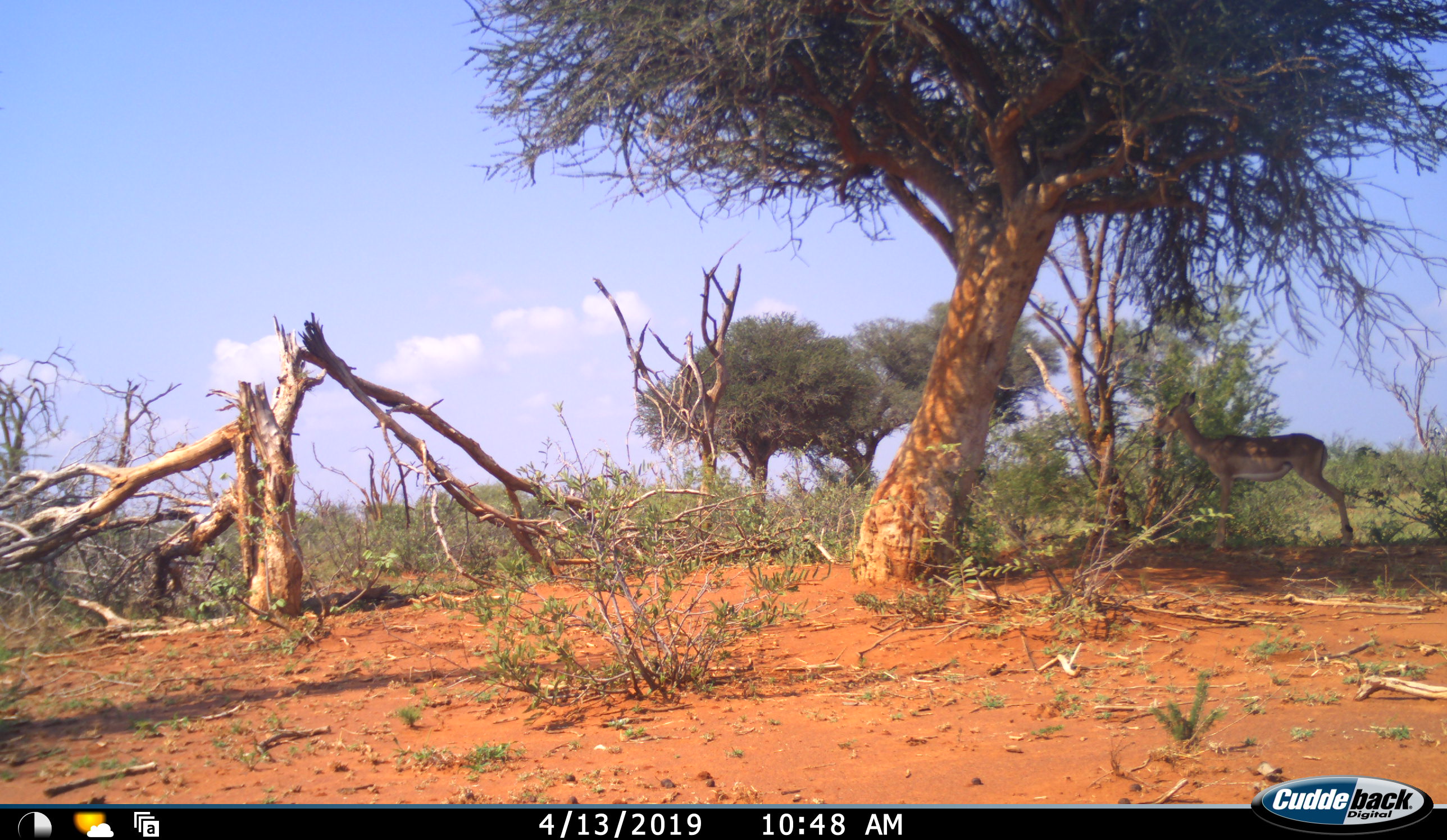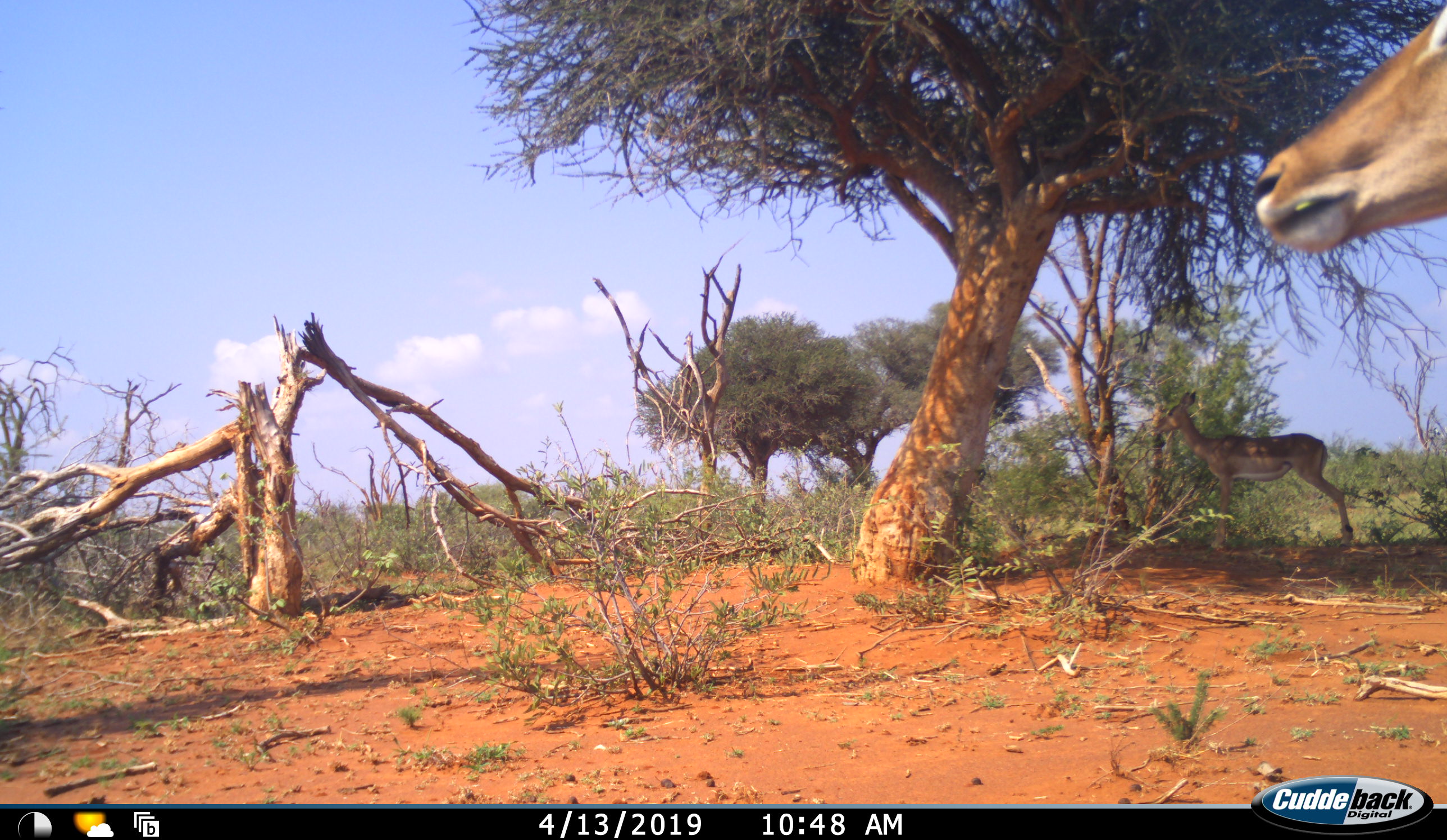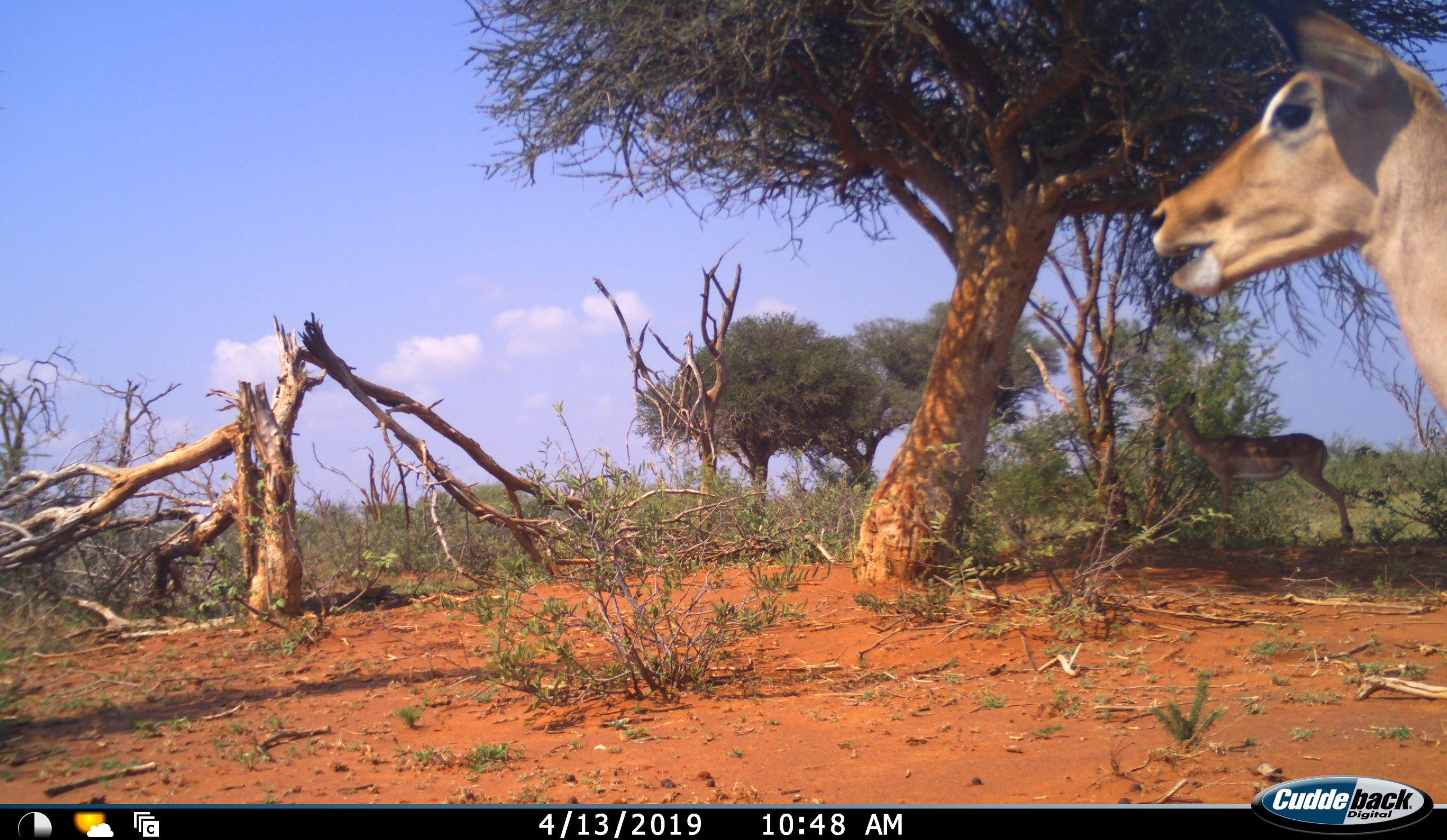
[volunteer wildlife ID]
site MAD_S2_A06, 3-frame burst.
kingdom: Animalia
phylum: Chordata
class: Mammalia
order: Artiodactyla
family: Bovidae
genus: Aepyceros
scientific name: Aepyceros melampus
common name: impala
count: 2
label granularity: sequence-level